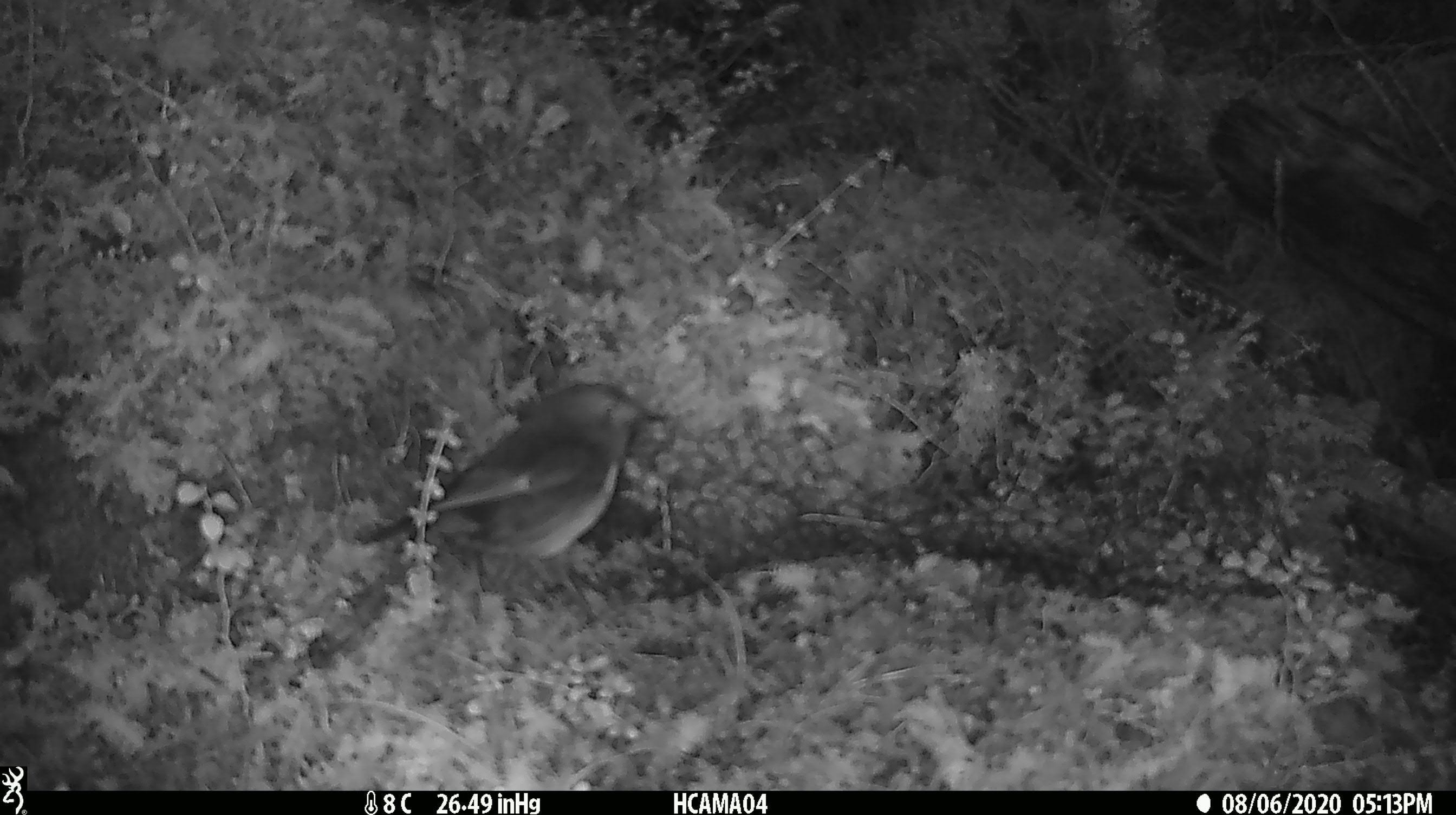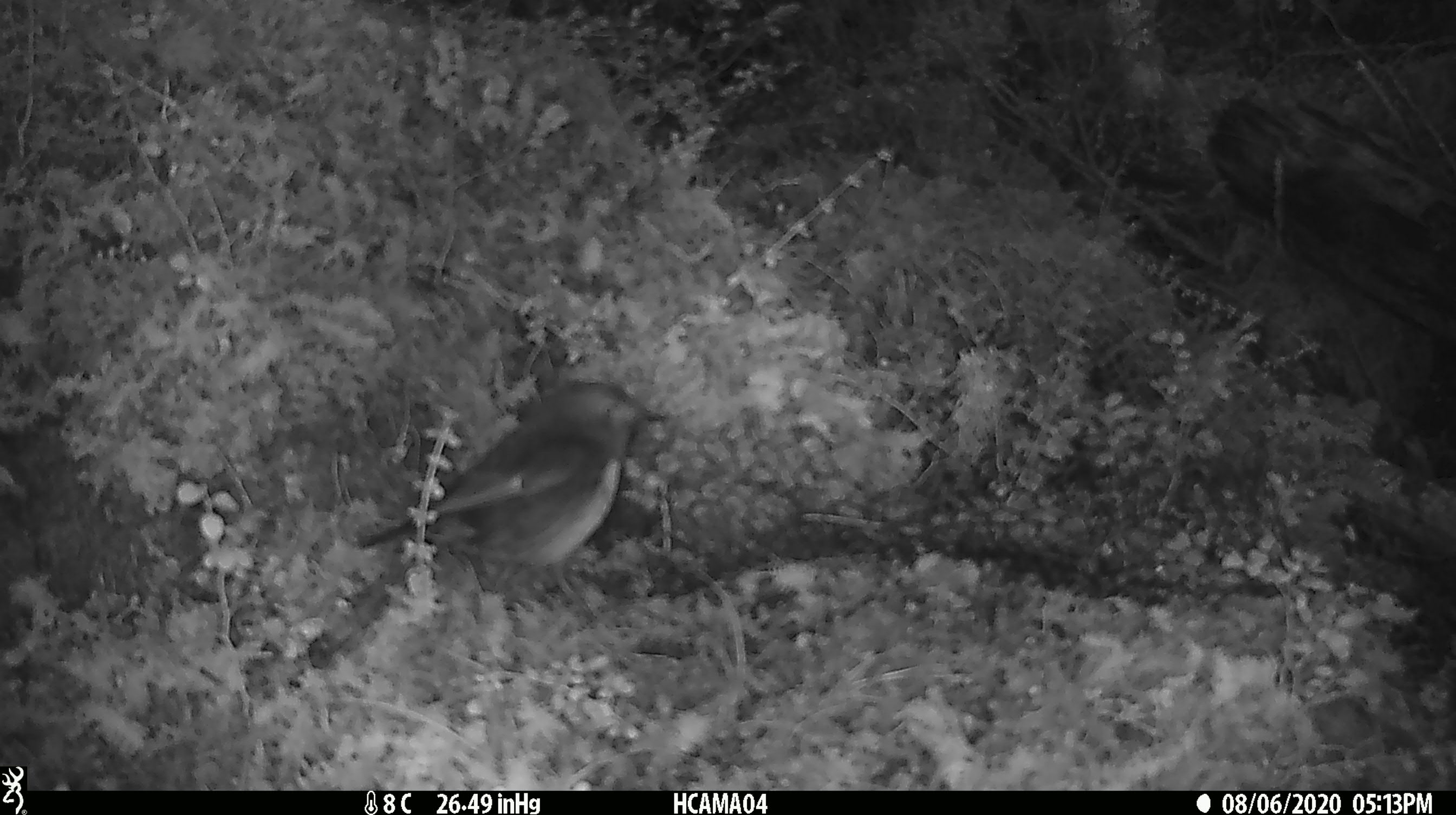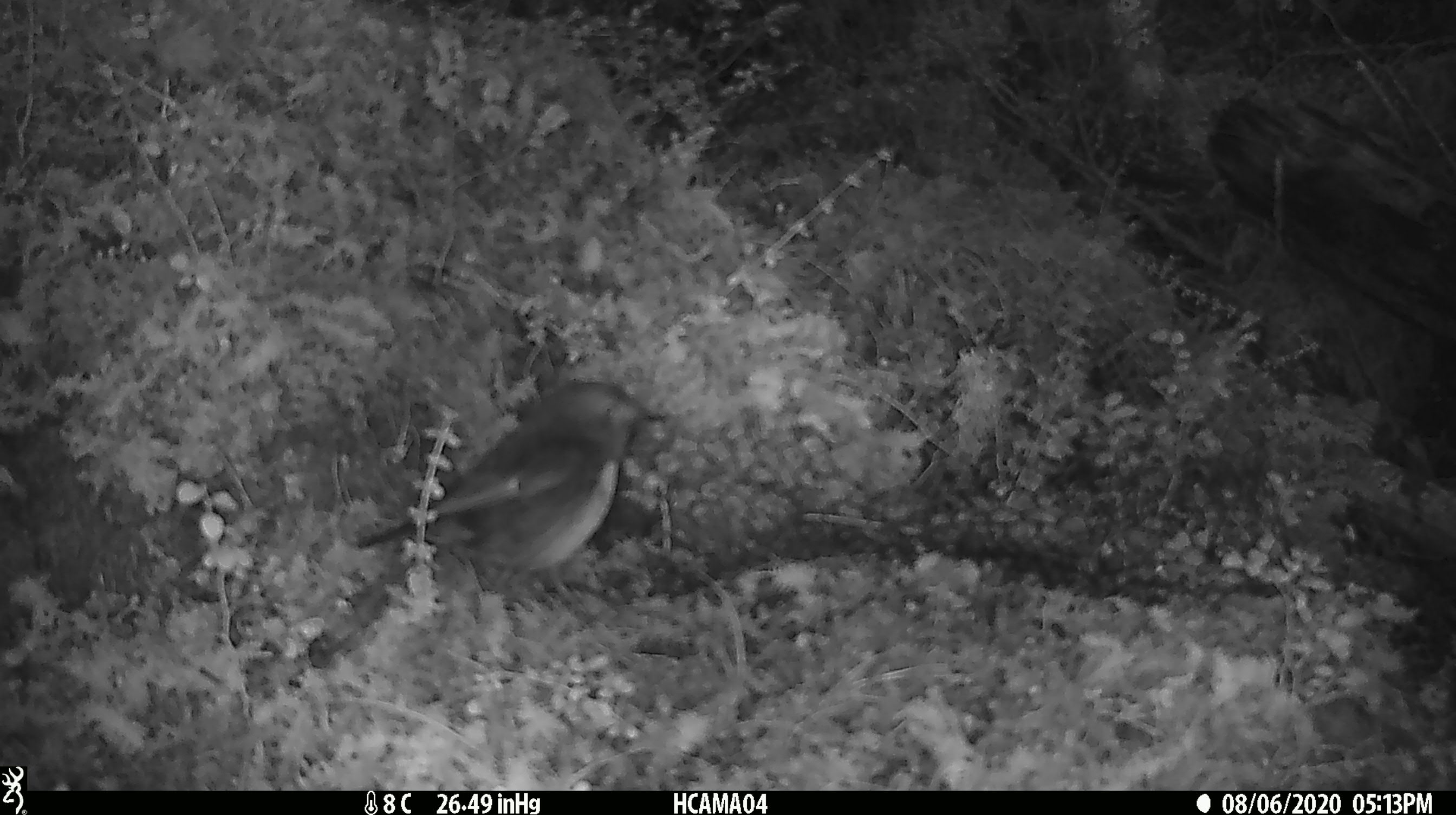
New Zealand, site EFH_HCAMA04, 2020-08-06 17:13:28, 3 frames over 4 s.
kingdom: Animalia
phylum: Chordata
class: Aves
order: Passeriformes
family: Petroicidae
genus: Petroica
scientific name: Petroica australis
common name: new zealand robin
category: robin